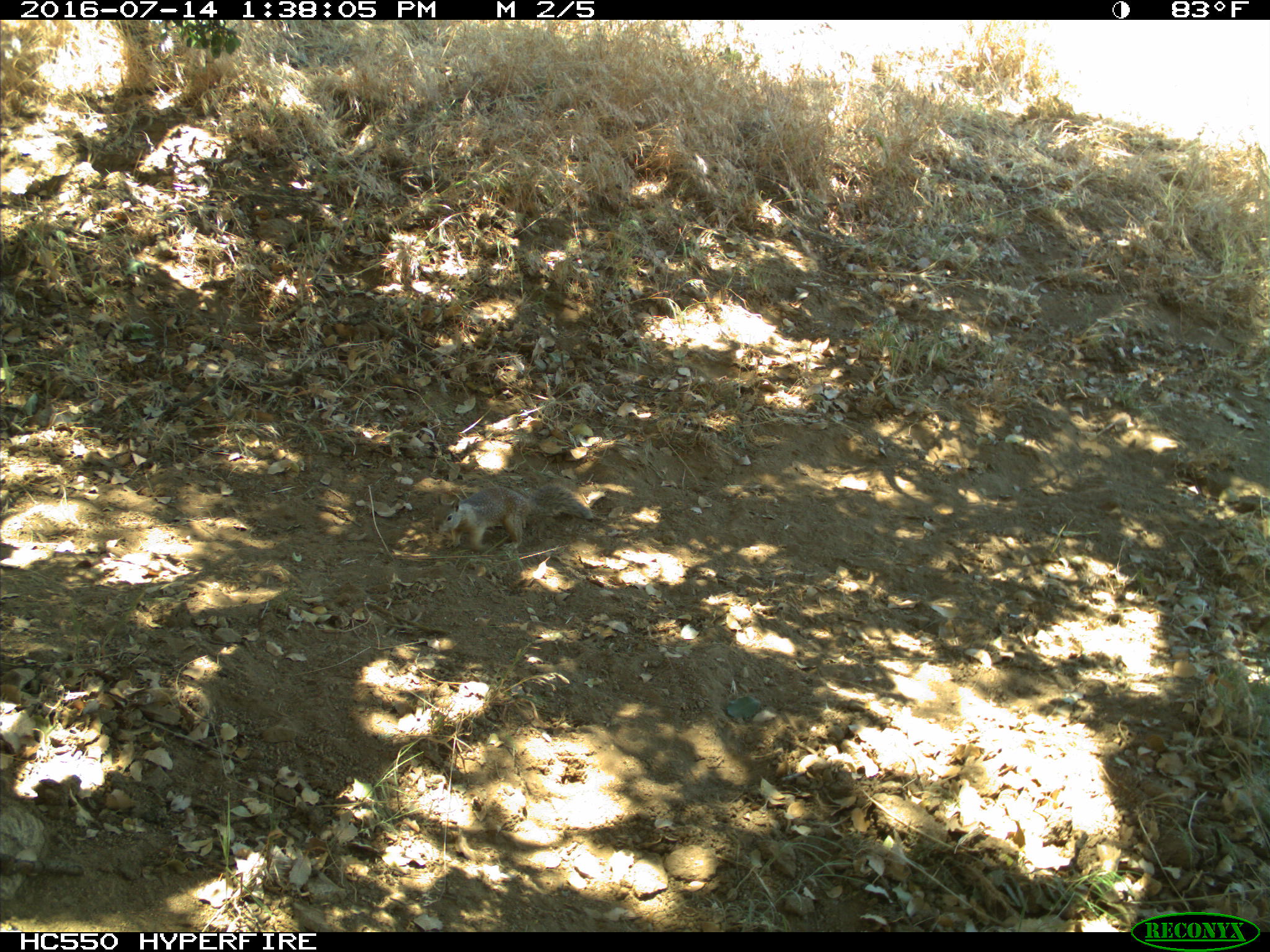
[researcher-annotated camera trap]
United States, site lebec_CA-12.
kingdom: Animalia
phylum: Chordata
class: Mammalia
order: Rodentia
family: Sciuridae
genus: Otospermophilus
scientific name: Otospermophilus beecheyi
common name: california ground squirrel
Otospermophilus beecheyi (california ground squirrel).